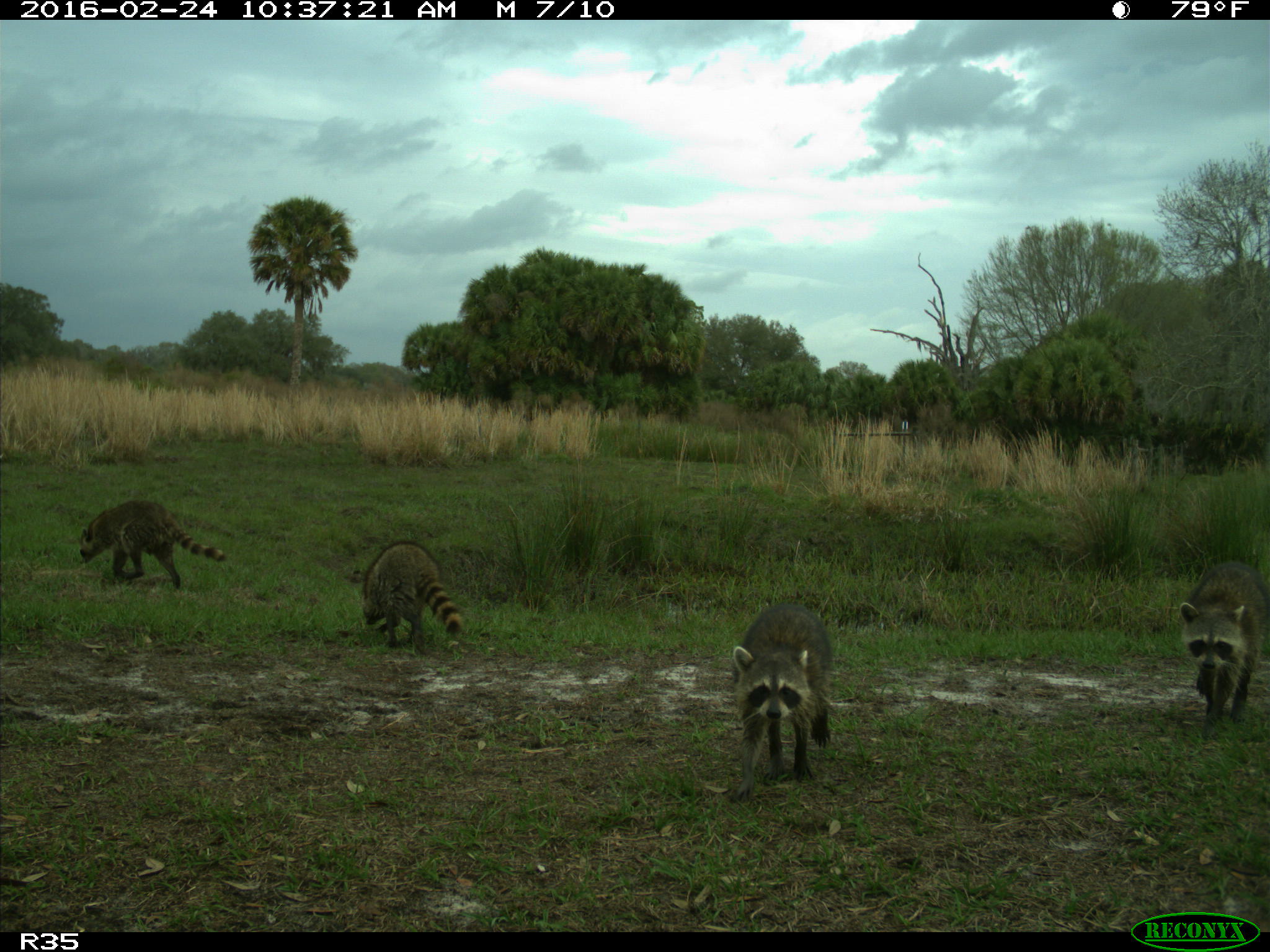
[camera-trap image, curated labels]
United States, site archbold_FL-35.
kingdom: Animalia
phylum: Chordata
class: Mammalia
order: Carnivora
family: Procyonidae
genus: Procyon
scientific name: Procyon lotor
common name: common raccoon